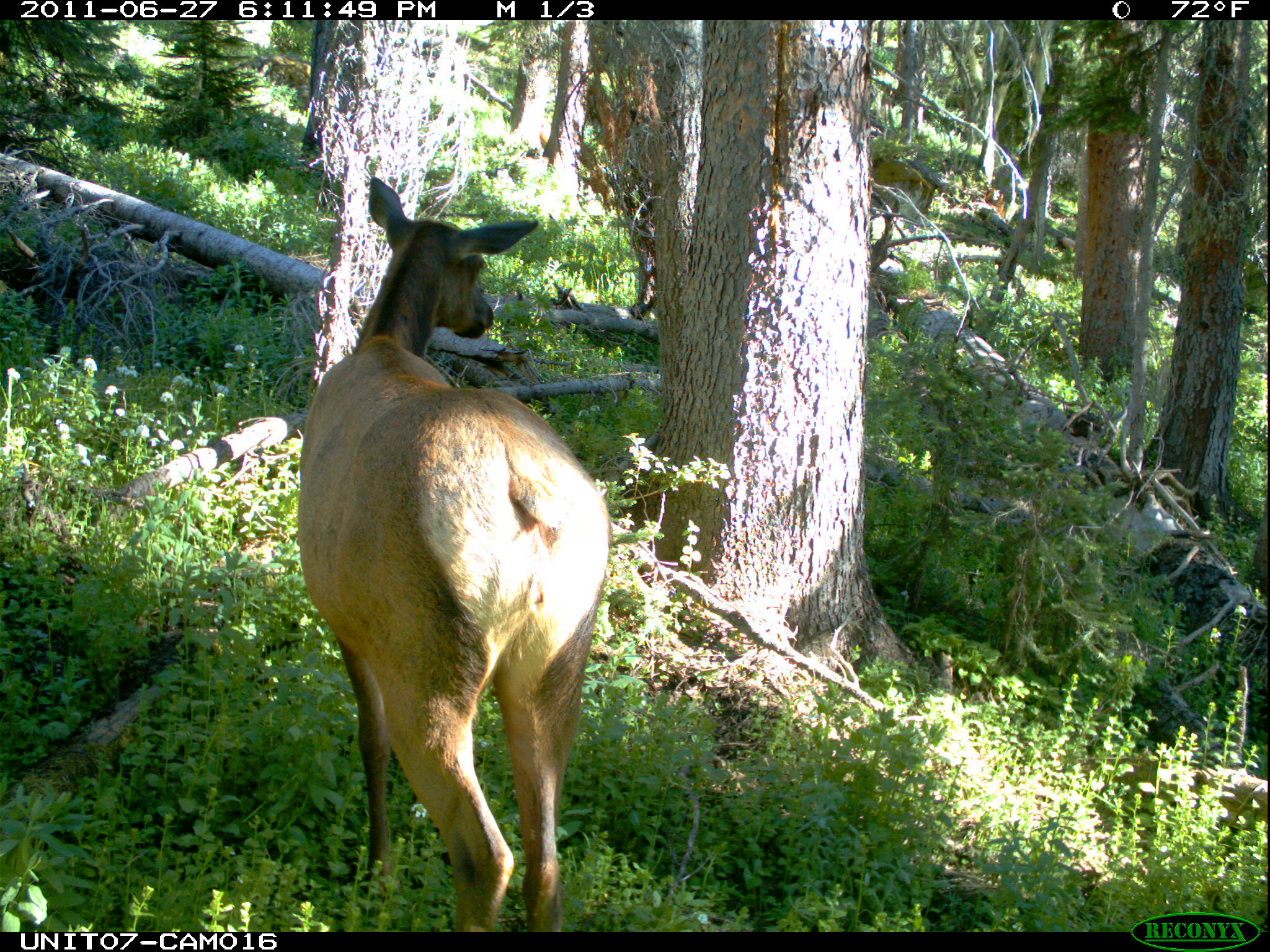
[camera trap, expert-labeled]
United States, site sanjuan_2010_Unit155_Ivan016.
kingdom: Animalia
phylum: Chordata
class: Mammalia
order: Artiodactyla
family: Cervidae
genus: Cervus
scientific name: Cervus elaphus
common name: red deer